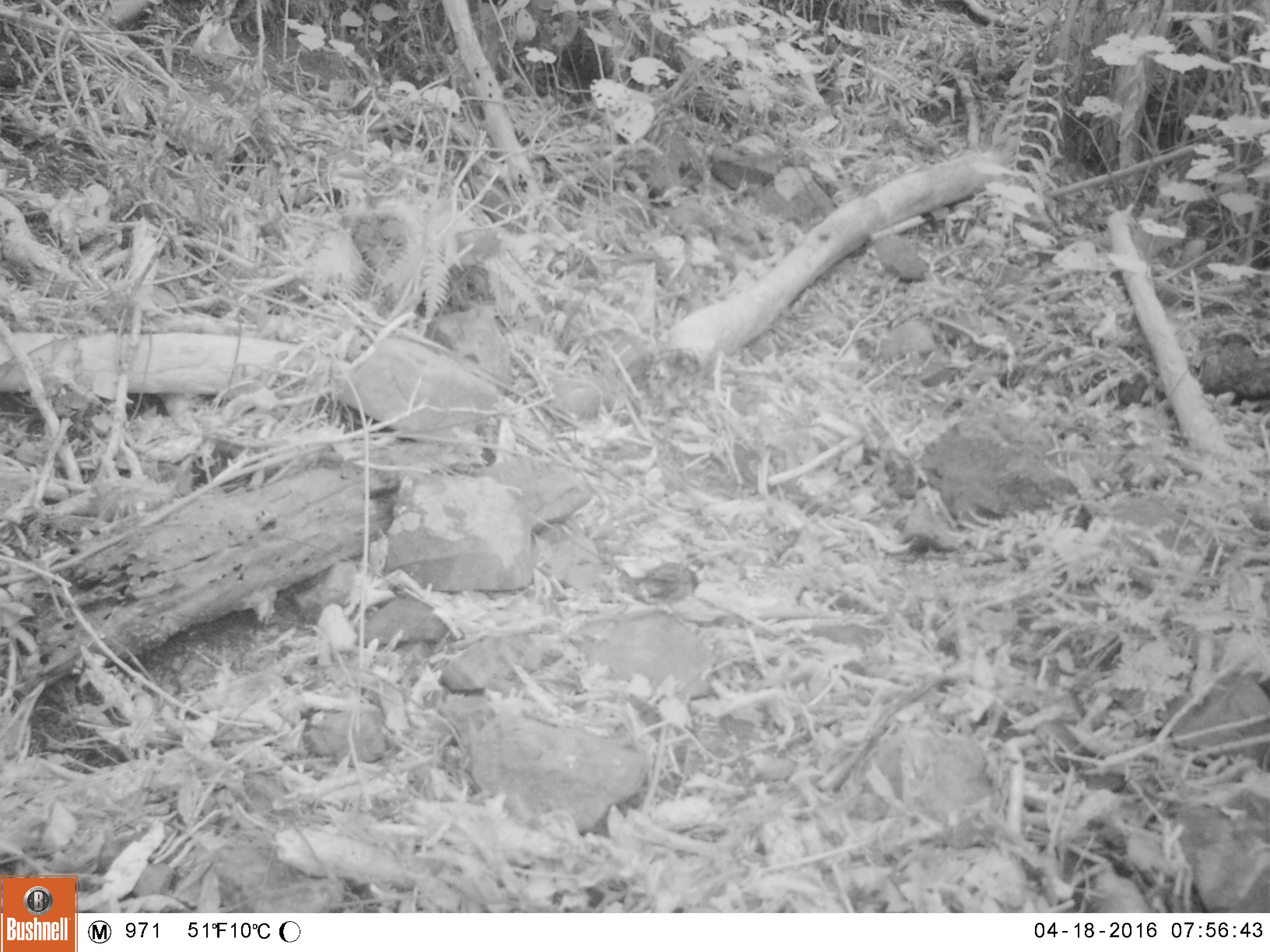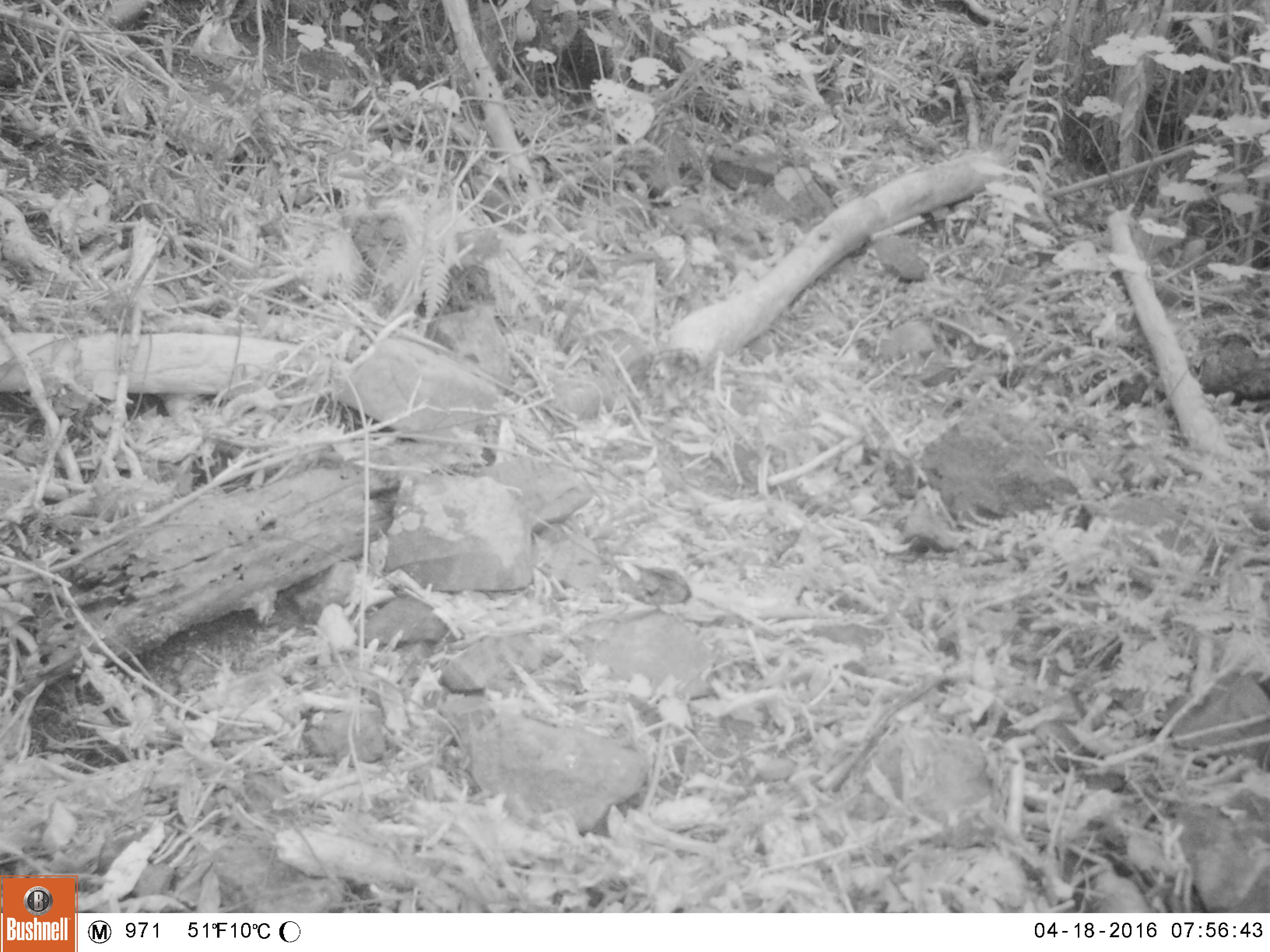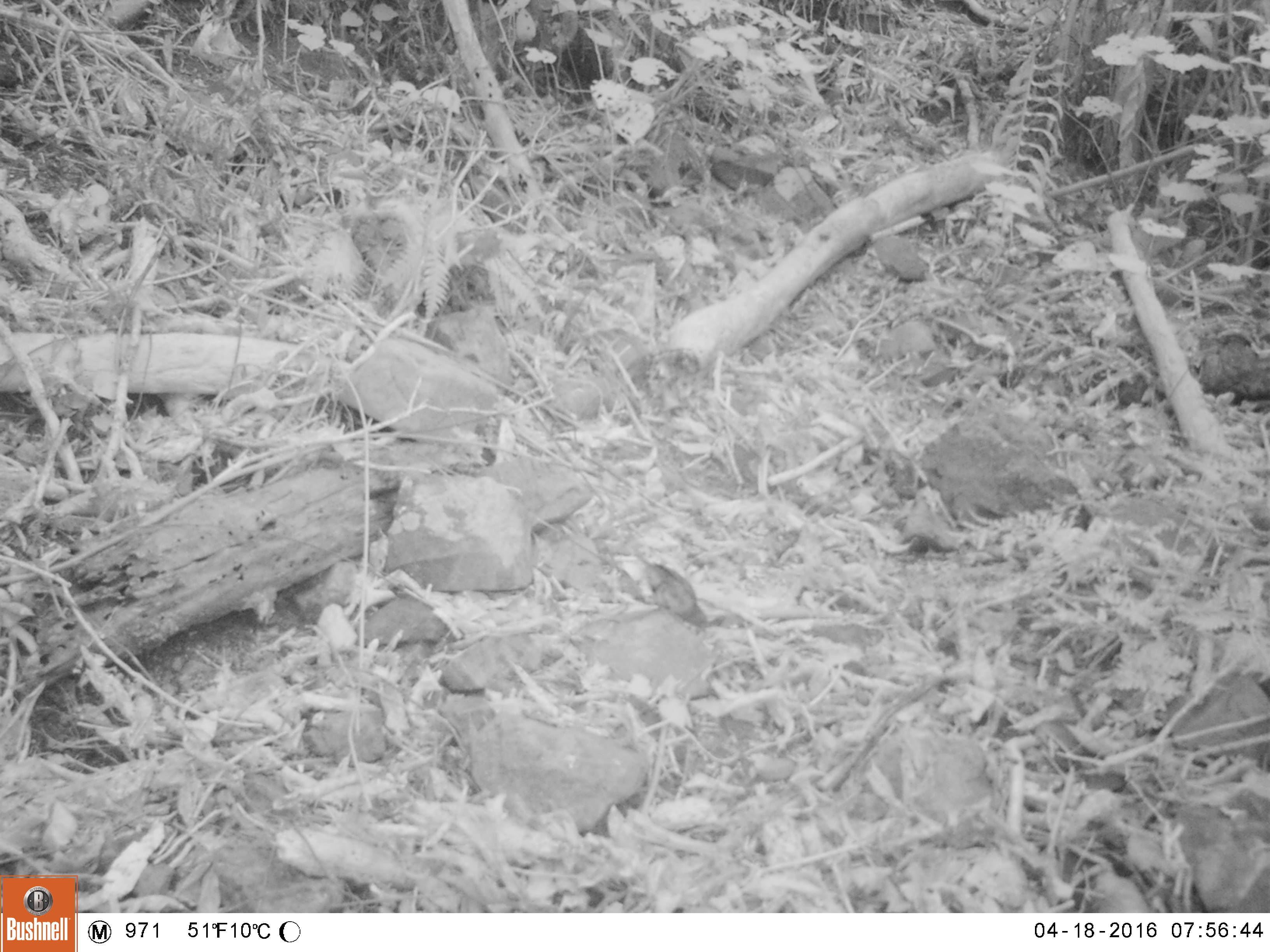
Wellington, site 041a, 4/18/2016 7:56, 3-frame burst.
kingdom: Animalia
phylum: Chordata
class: Aves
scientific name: Aves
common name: bird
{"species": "bird (Aves)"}